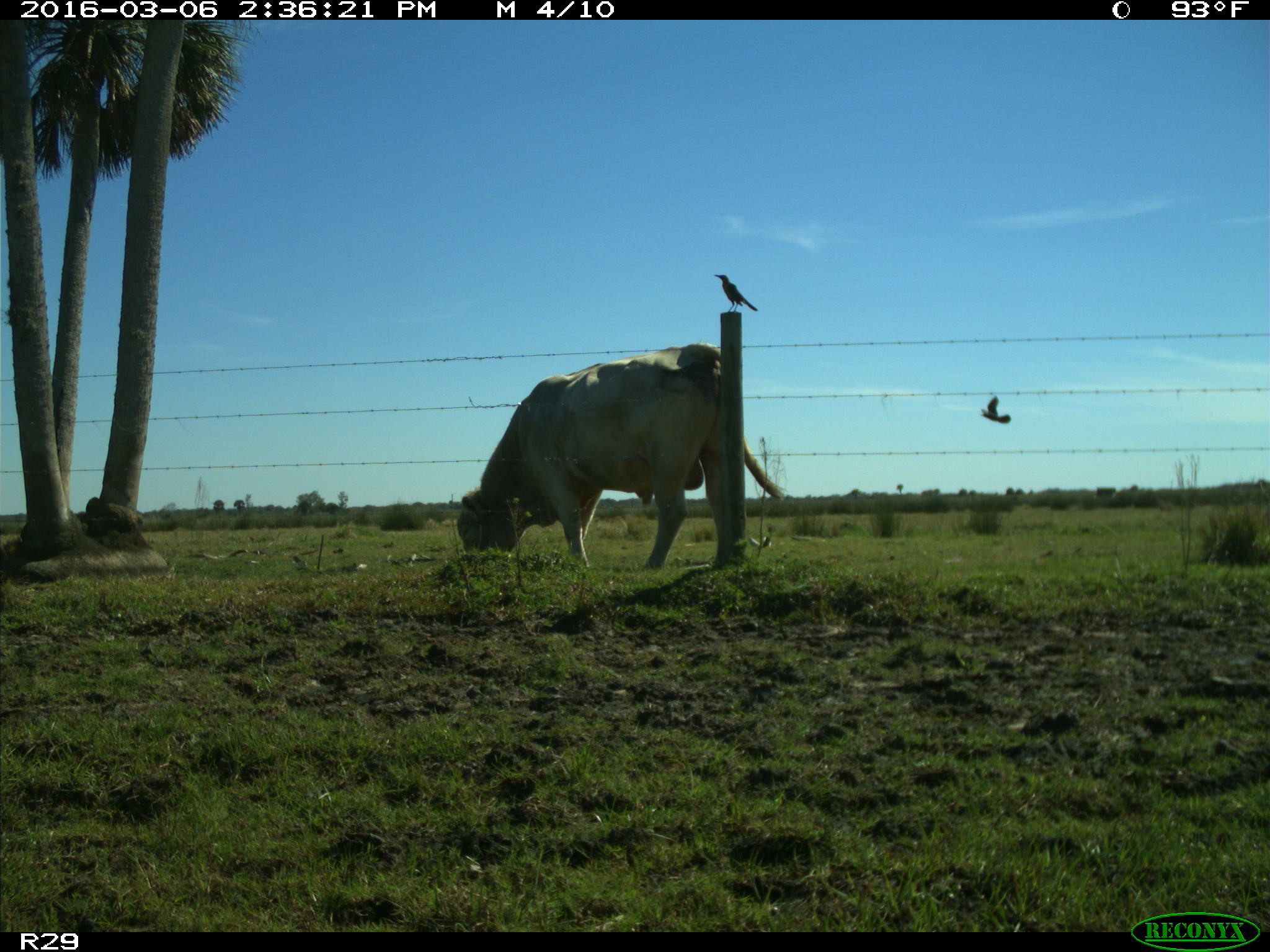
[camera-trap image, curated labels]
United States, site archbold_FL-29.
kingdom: Animalia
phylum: Chordata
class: Mammalia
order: Artiodactyla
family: Bovidae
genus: Bos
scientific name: Bos taurus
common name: domestic cow